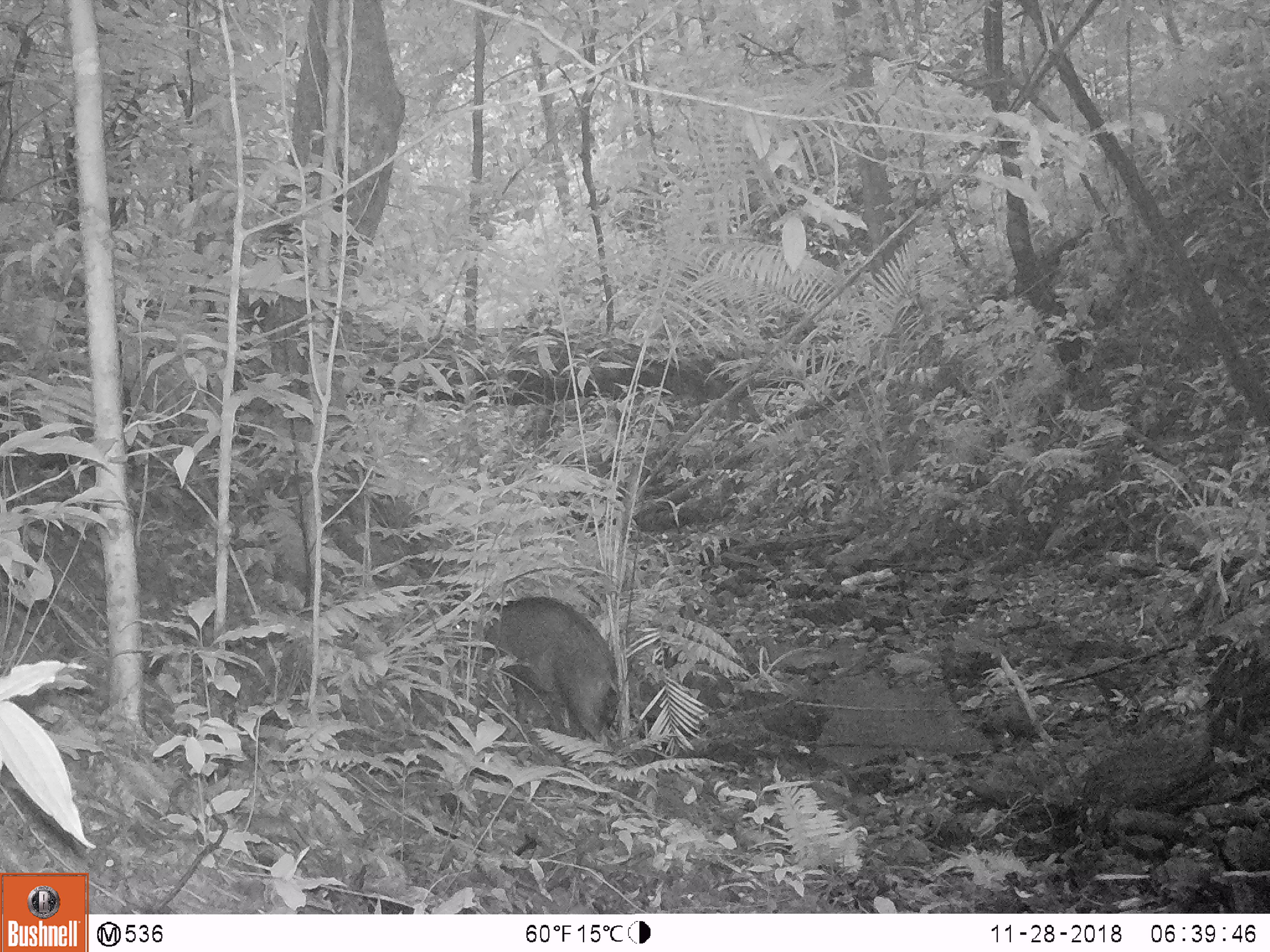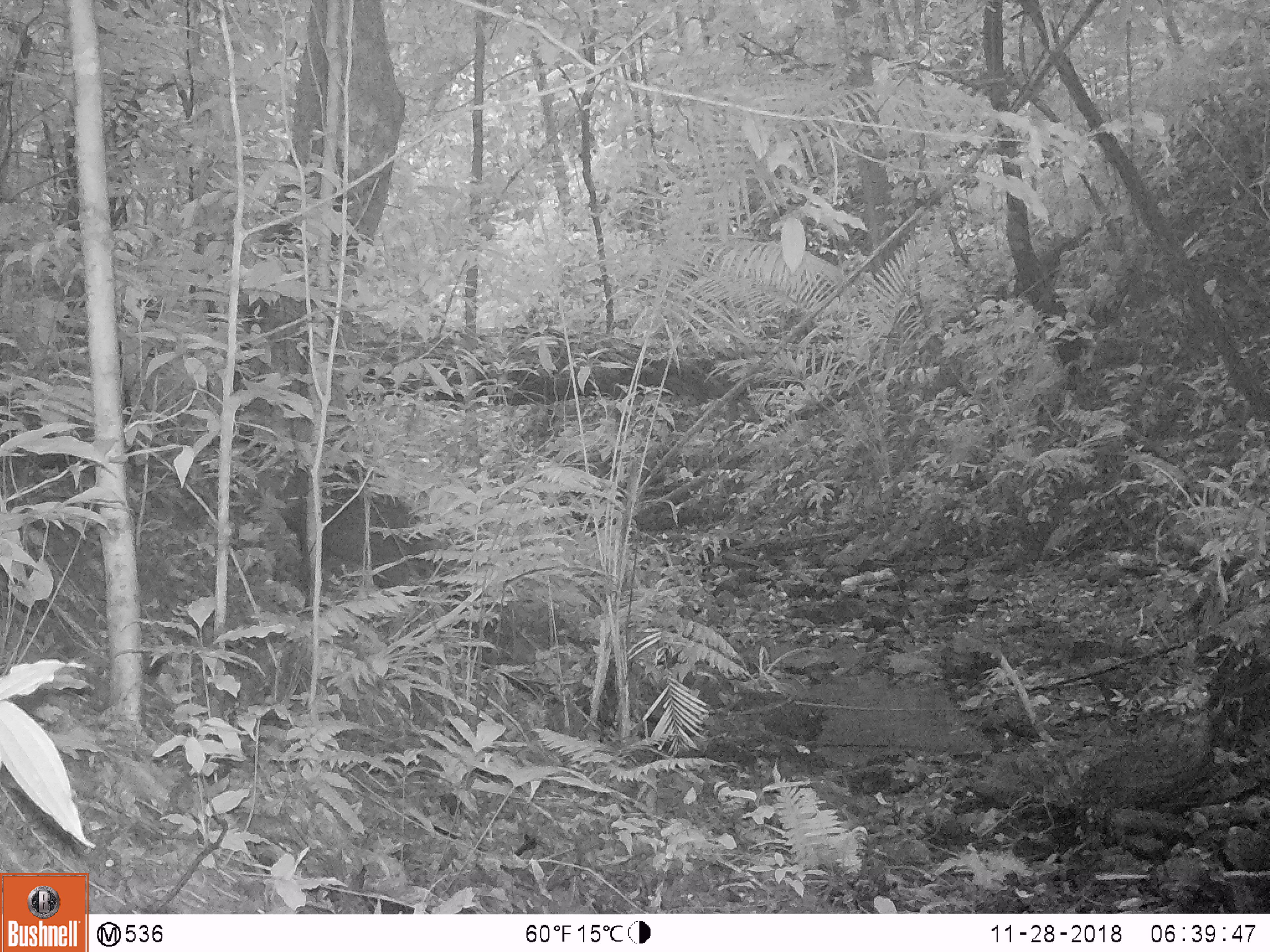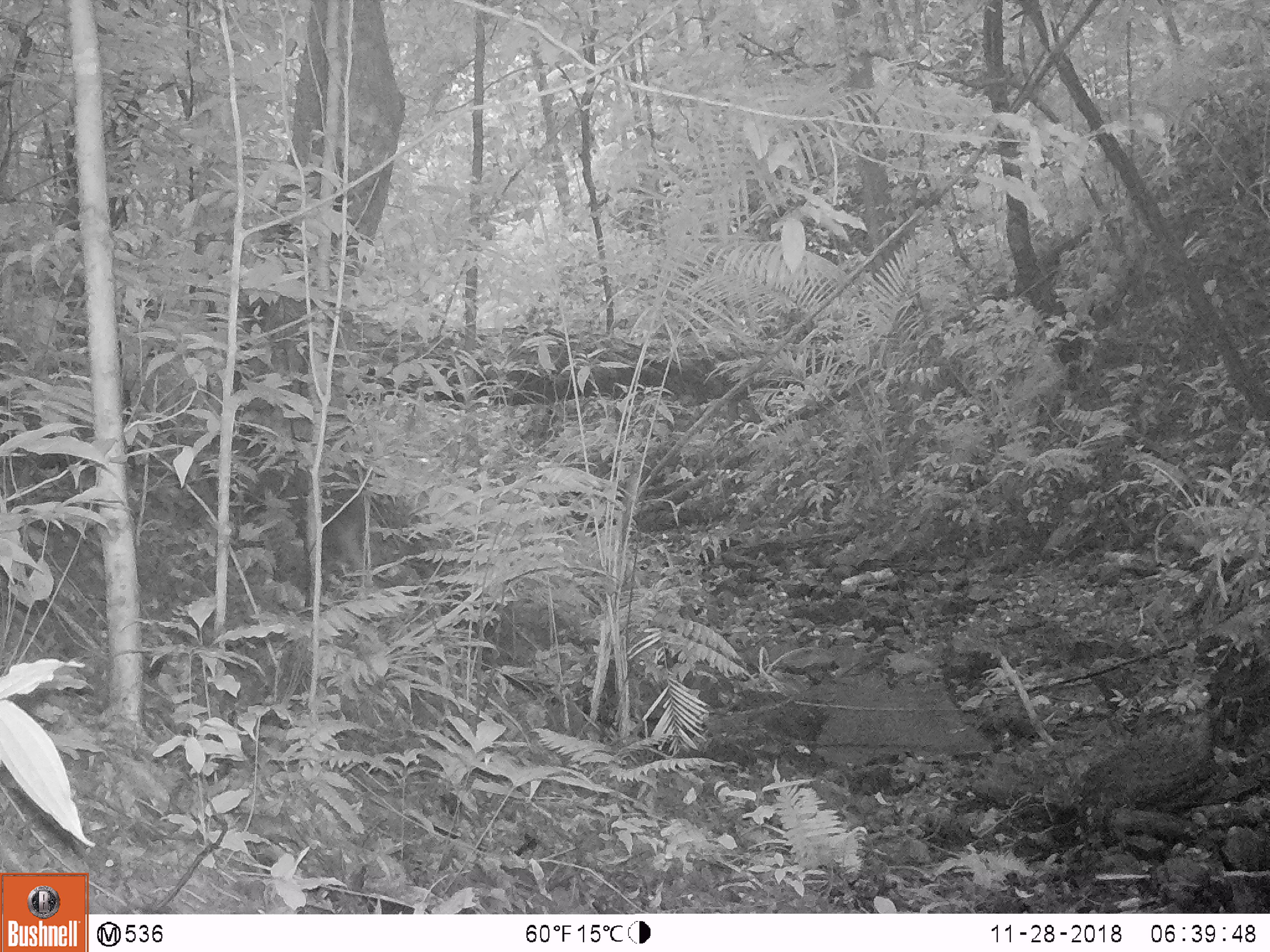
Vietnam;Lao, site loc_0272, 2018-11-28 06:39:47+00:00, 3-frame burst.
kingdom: Animalia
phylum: Chordata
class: Mammalia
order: Artiodactyla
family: Suidae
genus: Sus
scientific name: Sus scrofa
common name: eurasian wild pig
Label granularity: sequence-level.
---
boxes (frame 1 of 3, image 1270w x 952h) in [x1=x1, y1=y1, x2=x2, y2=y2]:
eurasian wild pig: [x1=451, y1=595, x2=618, y2=744]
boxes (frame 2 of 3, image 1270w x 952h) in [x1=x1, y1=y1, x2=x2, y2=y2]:
eurasian wild pig: [x1=279, y1=457, x2=445, y2=622]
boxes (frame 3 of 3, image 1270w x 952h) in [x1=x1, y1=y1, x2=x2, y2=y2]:
eurasian wild pig: [x1=244, y1=463, x2=373, y2=585]